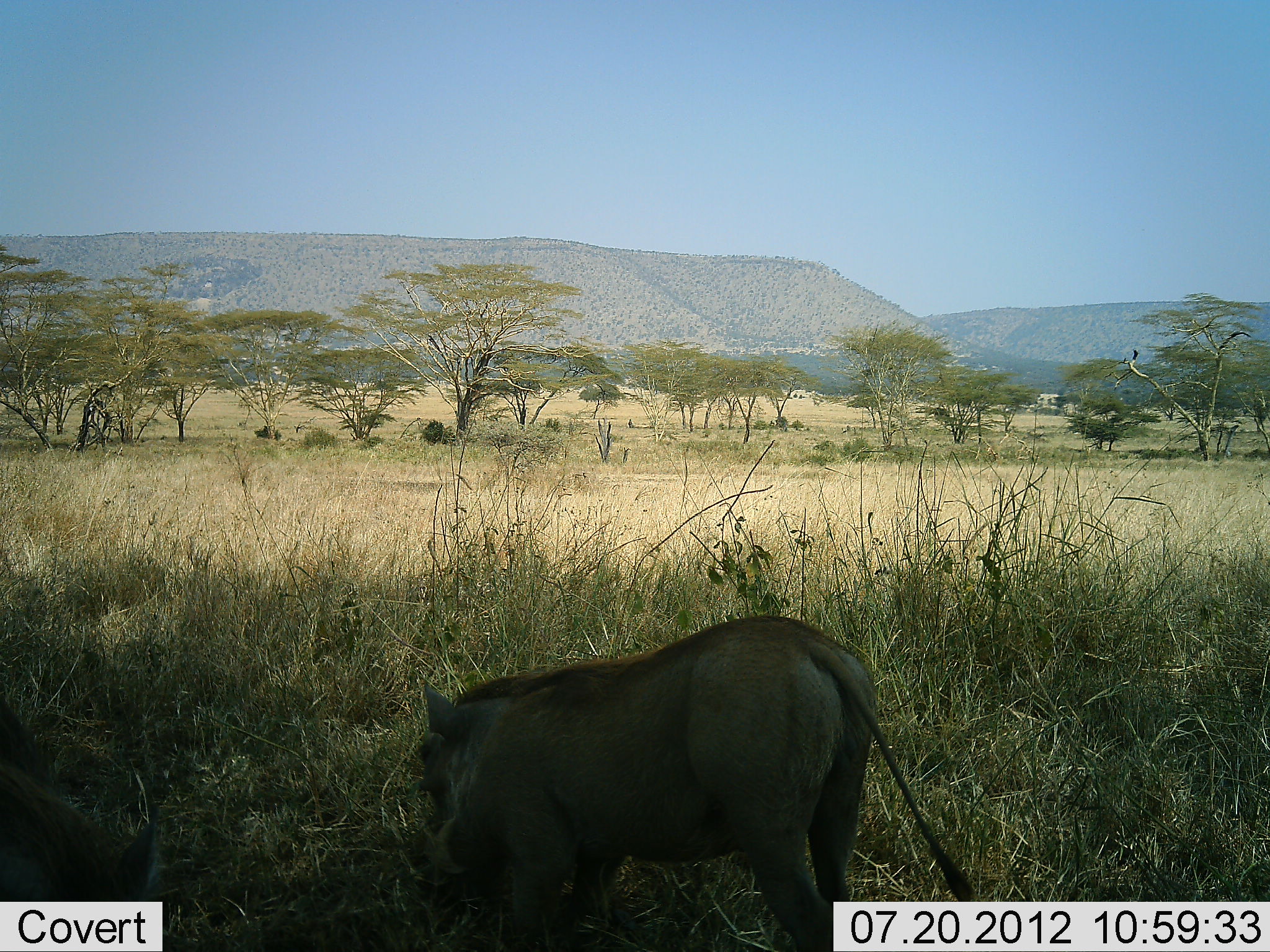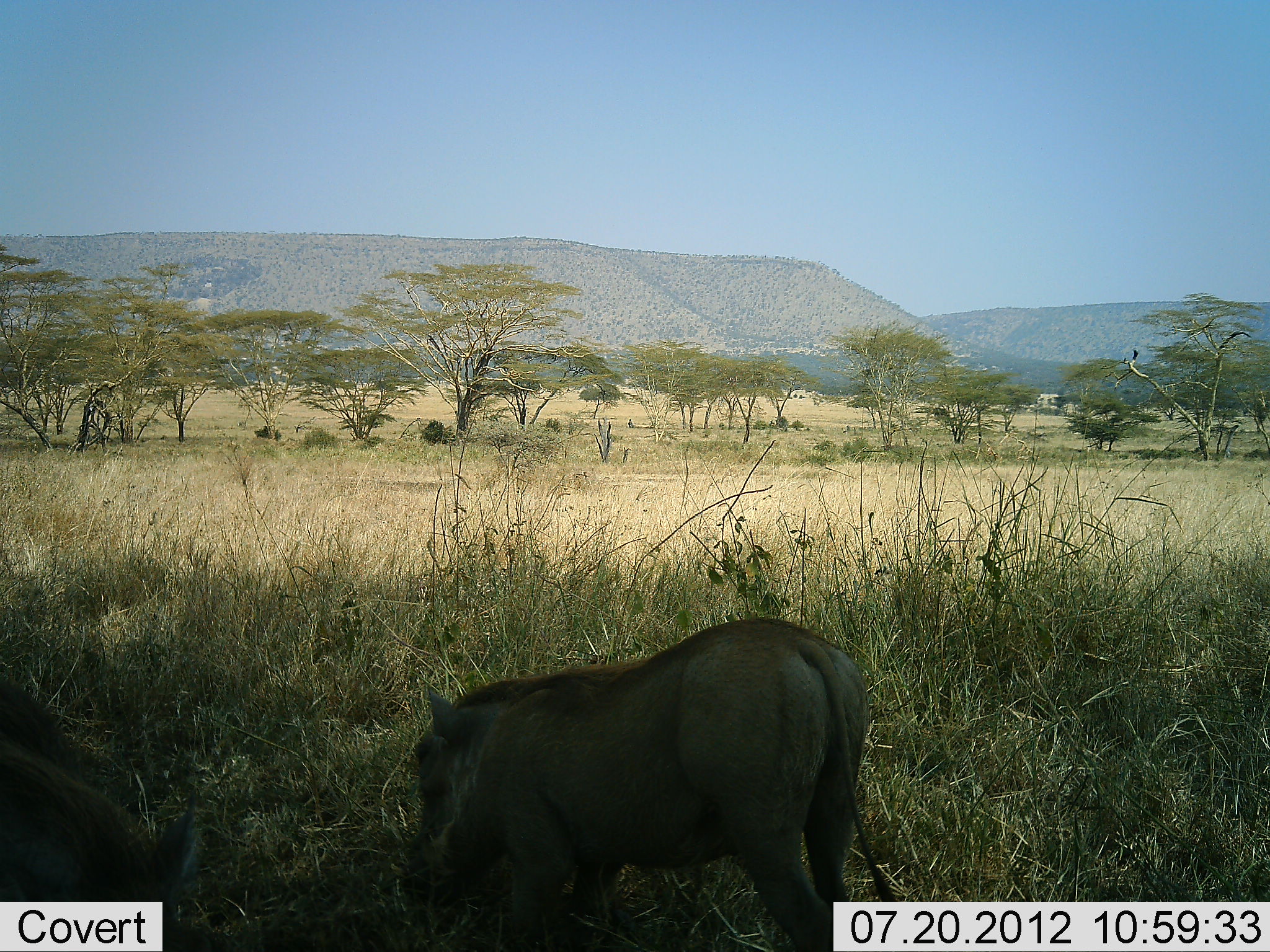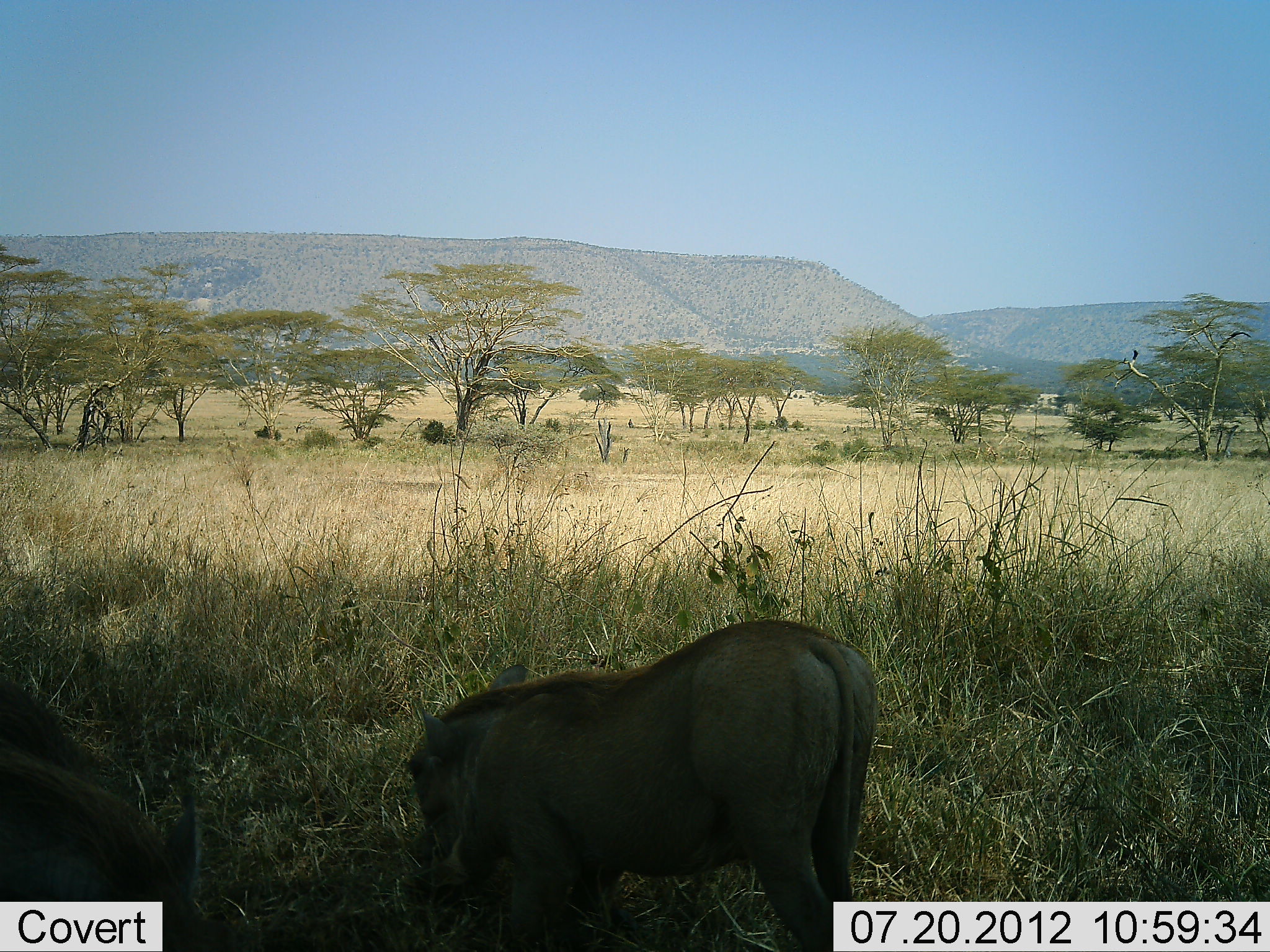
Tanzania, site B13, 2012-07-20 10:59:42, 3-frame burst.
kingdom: Animalia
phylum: Chordata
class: Mammalia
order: Artiodactyla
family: Suidae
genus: Phacochoerus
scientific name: Phacochoerus africanus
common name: warthog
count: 2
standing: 64%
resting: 0%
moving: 0%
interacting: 0%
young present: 0%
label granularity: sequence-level